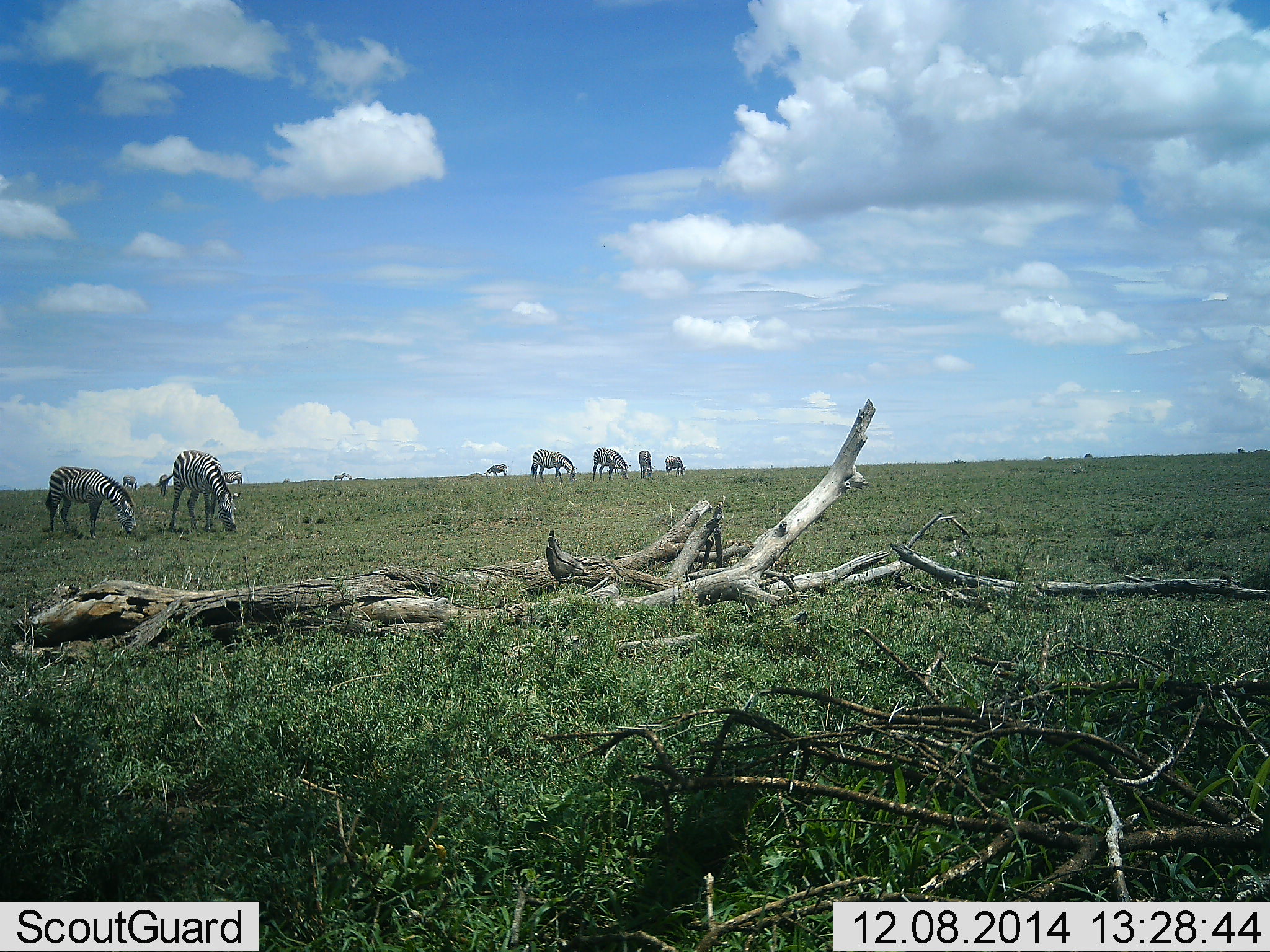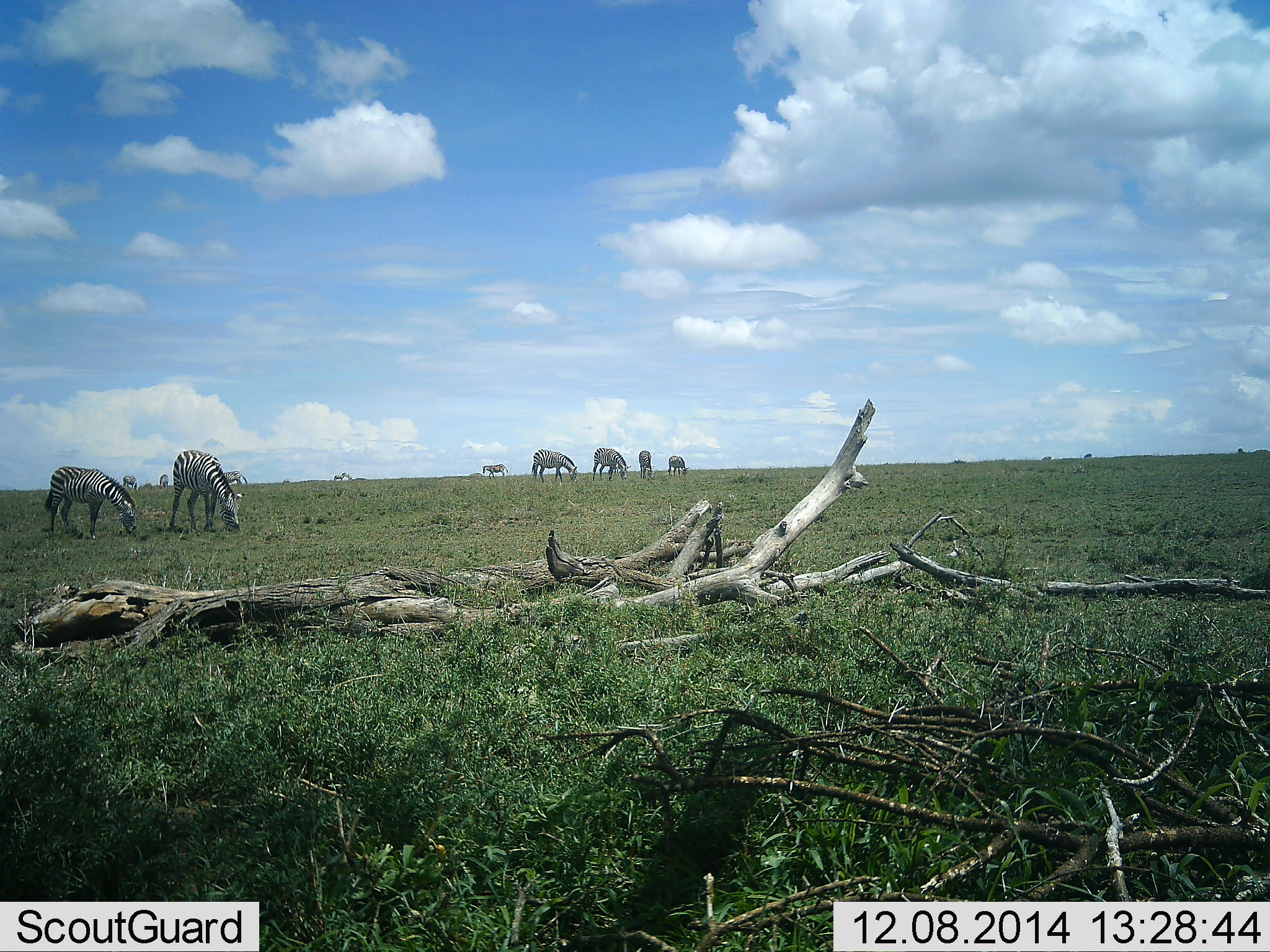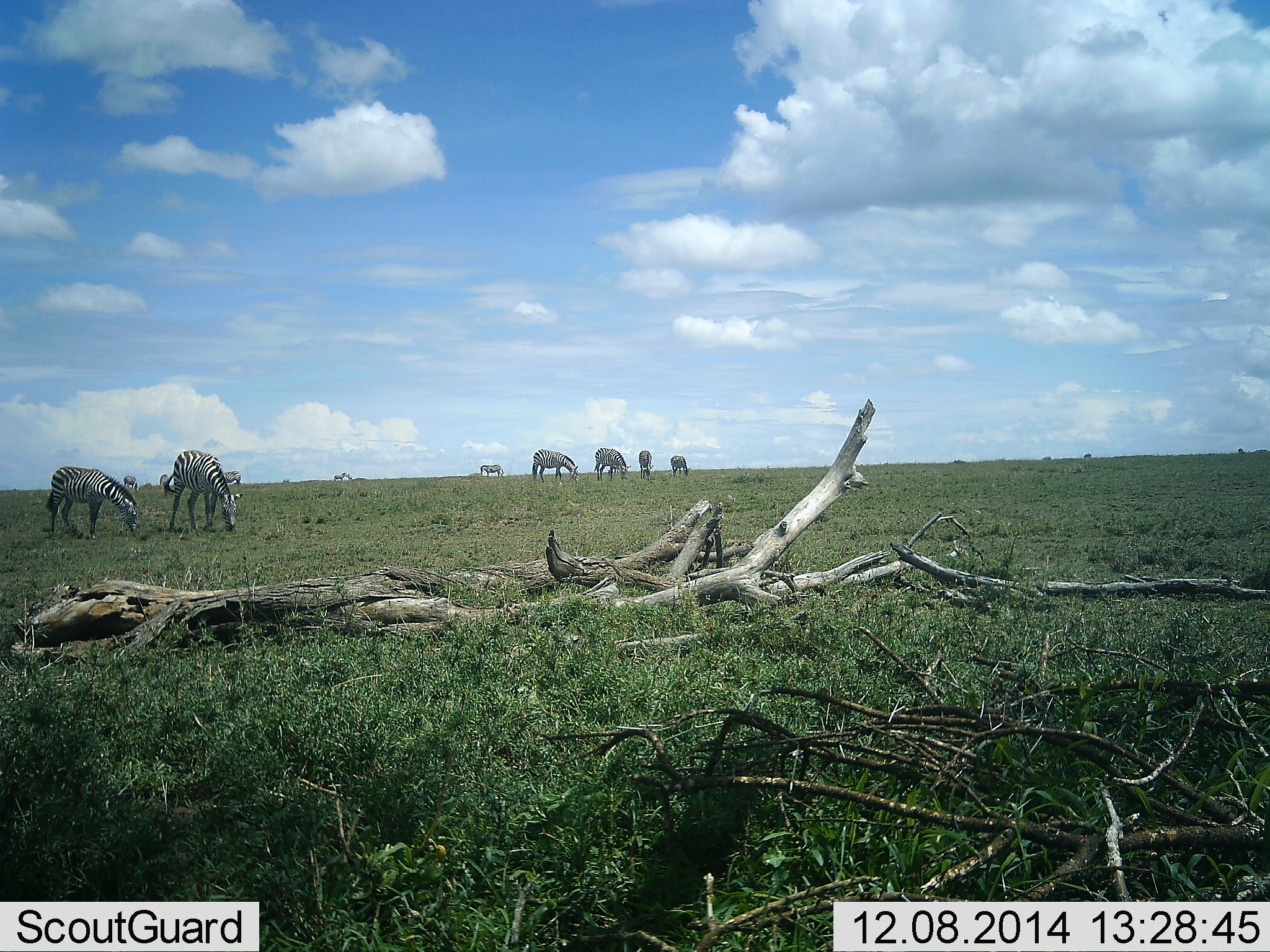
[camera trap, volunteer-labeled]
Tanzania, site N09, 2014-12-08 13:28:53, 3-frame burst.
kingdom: Animalia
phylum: Chordata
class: Mammalia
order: Perissodactyla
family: Equidae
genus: Equus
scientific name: Equus quagga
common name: plains zebra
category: zebra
Zebra (plains zebra) (Equus quagga), count 10. Behavior (volunteer vote fractions): standing 20%, resting 0%, moving 30%, interacting 0%. Young present (vote fraction): 0%. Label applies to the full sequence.